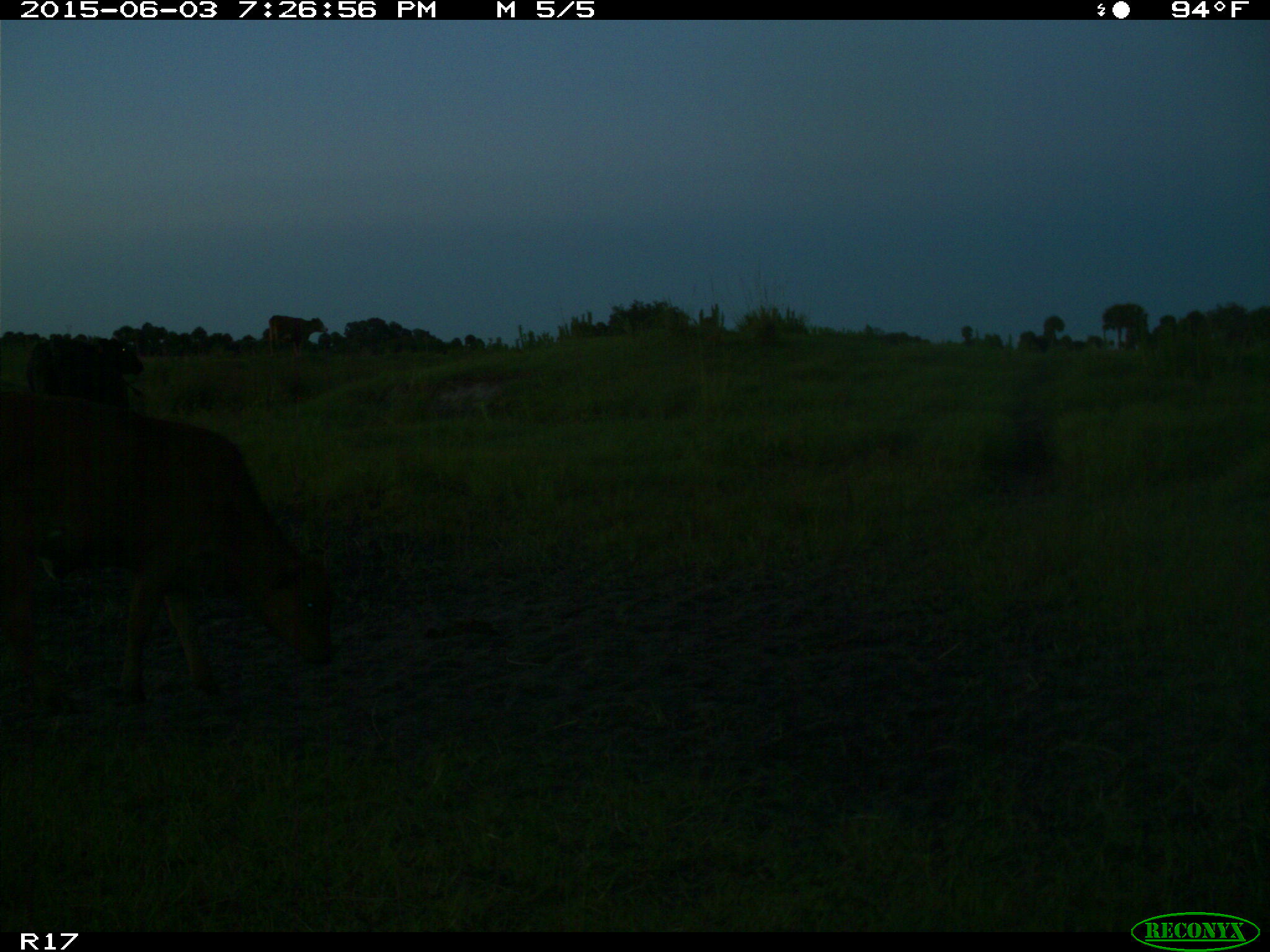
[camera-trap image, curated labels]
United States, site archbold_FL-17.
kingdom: Animalia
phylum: Chordata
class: Mammalia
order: Artiodactyla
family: Bovidae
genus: Bos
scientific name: Bos taurus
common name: domestic cow